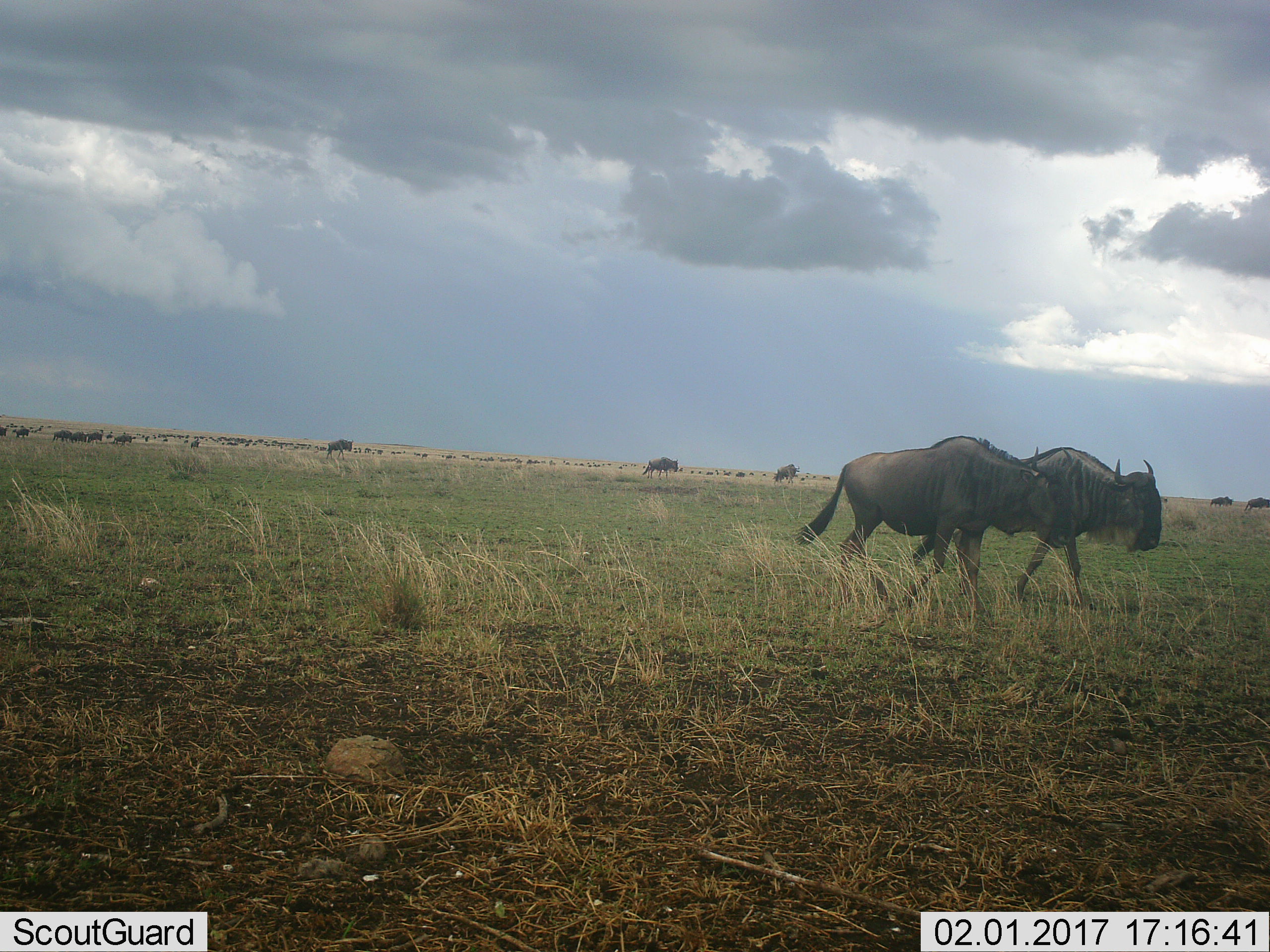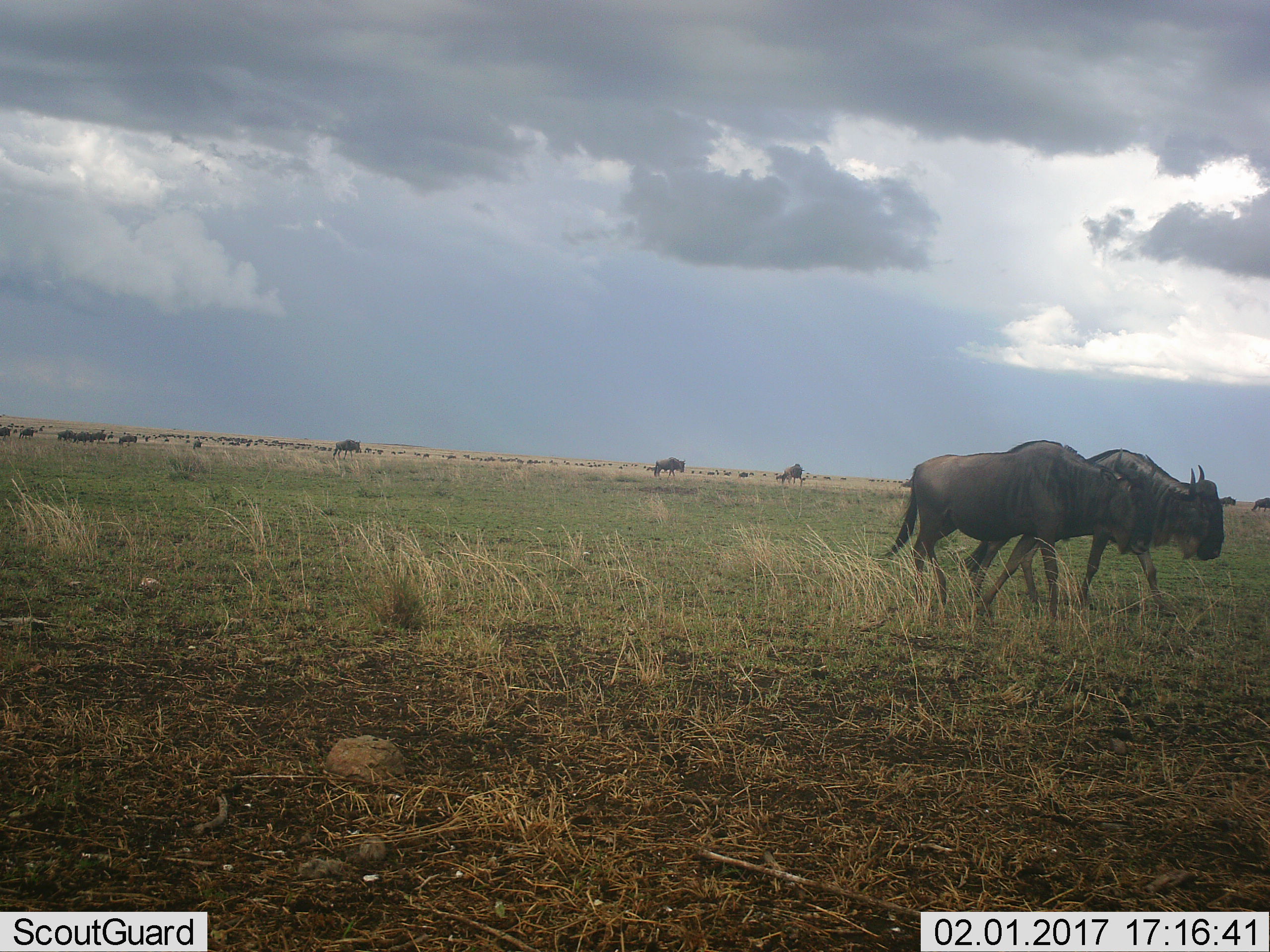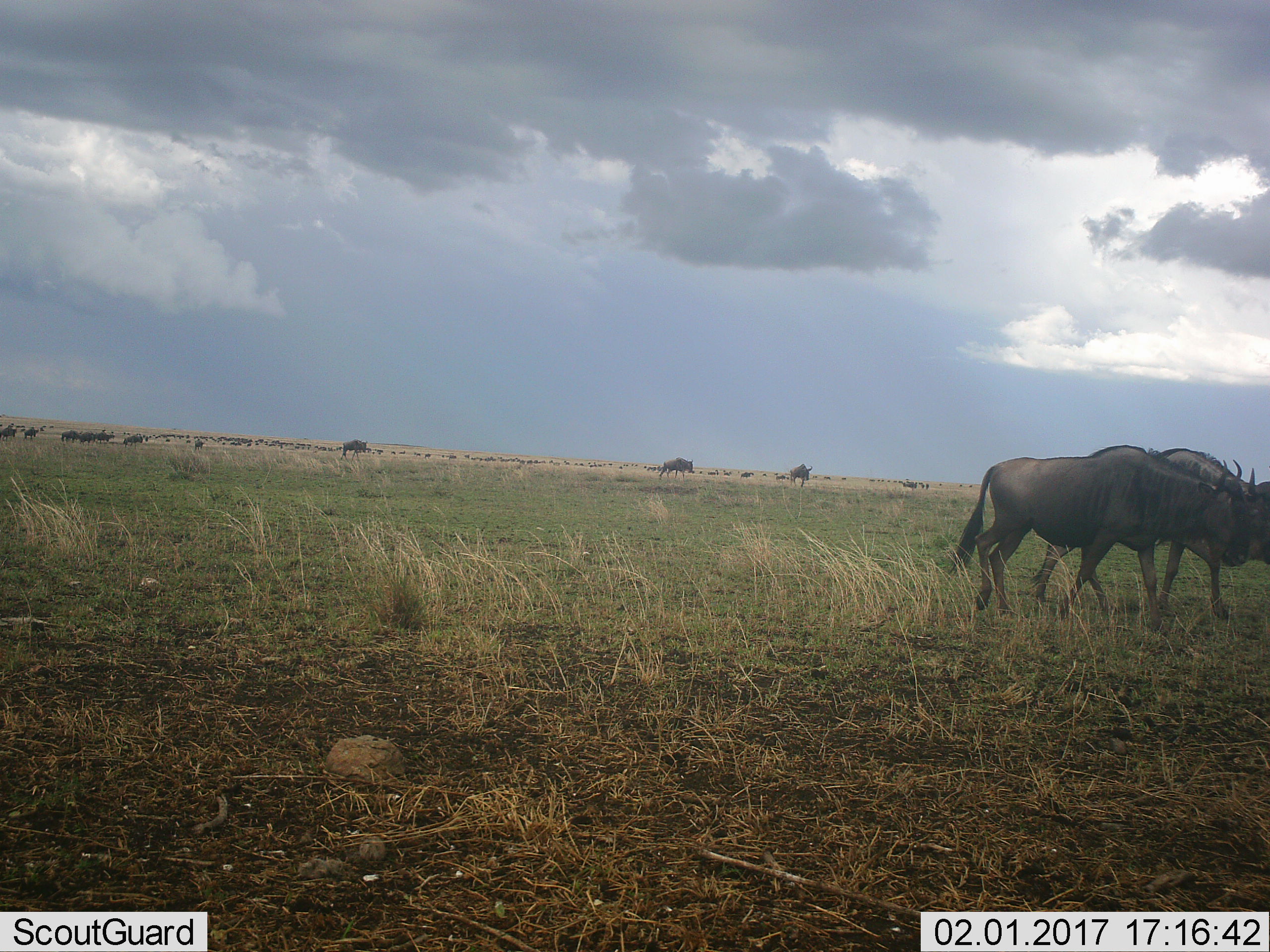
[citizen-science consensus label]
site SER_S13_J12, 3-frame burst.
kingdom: Animalia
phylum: Chordata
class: Mammalia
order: Artiodactyla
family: Bovidae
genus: Connochaetes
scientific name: Connochaetes taurinus taurinus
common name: blue wildebeest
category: wildebeestblue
Wildebeestblue (blue wildebeest) (Connochaetes taurinus taurinus), count 11-50. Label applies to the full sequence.